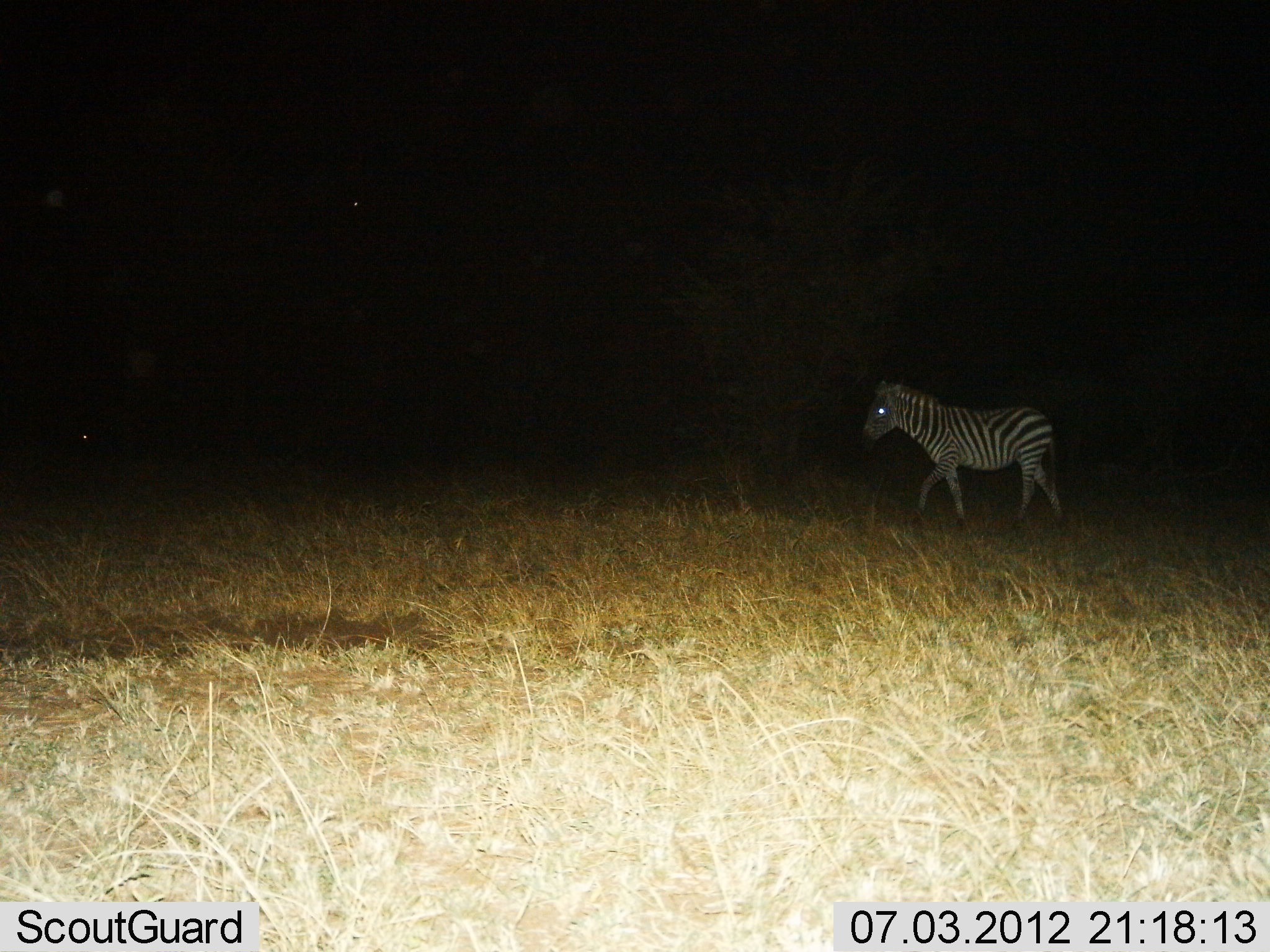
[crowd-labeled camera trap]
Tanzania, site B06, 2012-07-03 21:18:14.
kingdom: Animalia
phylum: Chordata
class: Mammalia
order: Perissodactyla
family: Equidae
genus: Equus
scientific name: Equus quagga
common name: plains zebra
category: zebra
Zebra (plains zebra) (Equus quagga), count 1. Behavior (volunteer vote fractions): standing 20%, resting 0%, moving 90%, interacting 0%. Young present (vote fraction): 0%. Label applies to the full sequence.